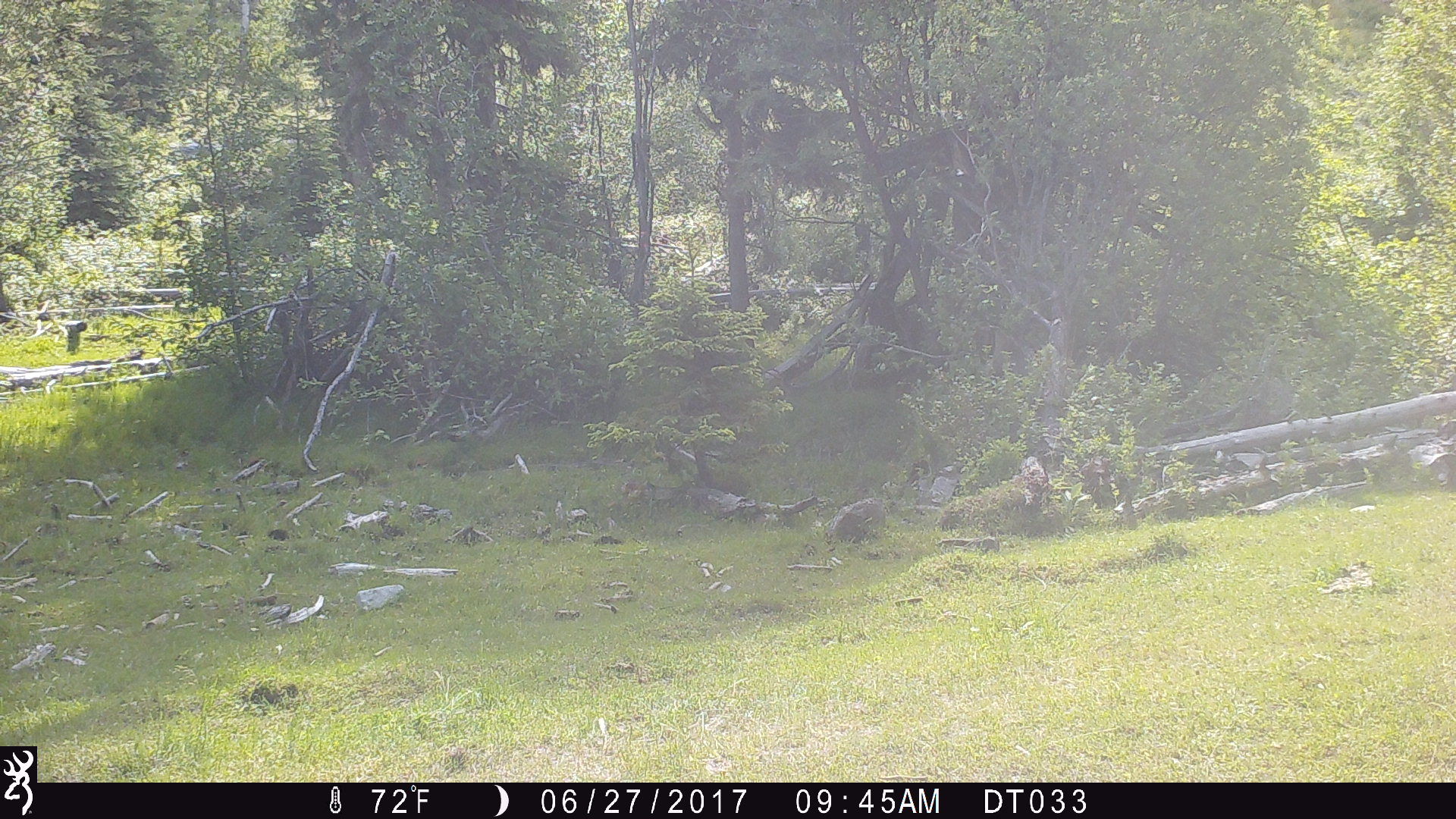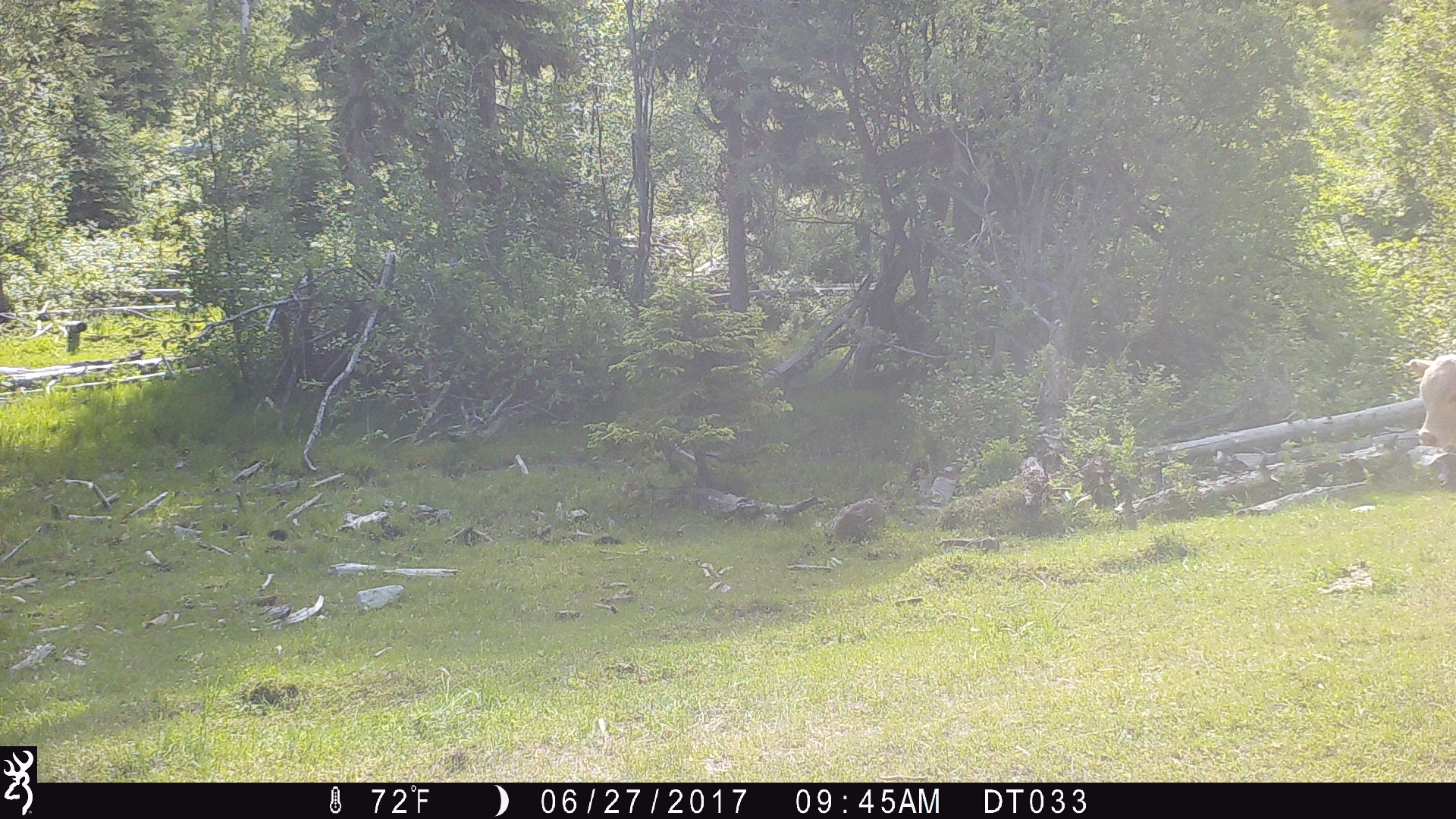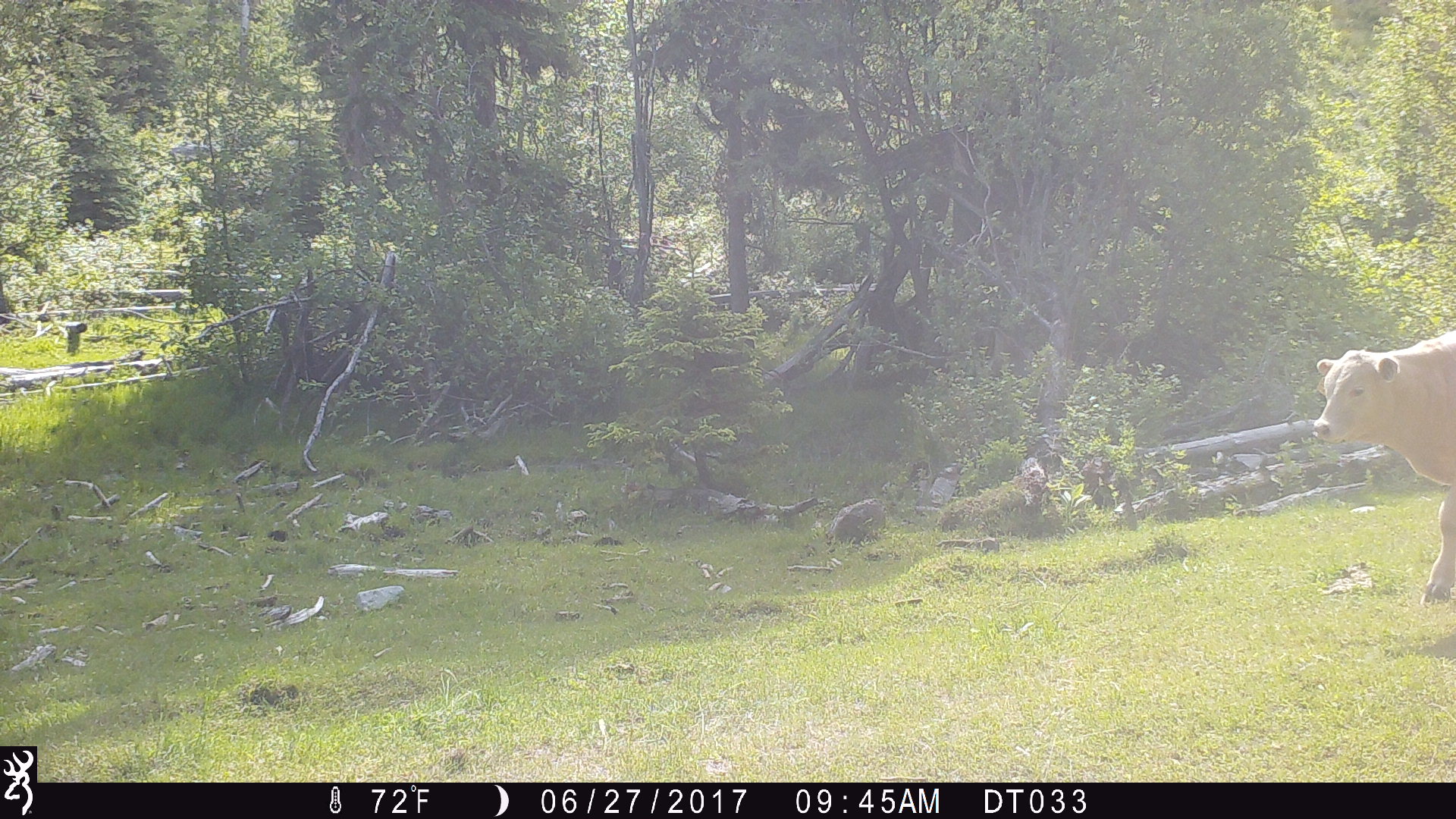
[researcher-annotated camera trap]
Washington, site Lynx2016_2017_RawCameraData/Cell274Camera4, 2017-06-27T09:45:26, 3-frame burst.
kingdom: Animalia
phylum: Chordata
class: Mammalia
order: Artiodactyla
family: Bovidae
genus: Bos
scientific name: Bos taurus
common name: domestic cattle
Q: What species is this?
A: Domestic cattle (Bos taurus).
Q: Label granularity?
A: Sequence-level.